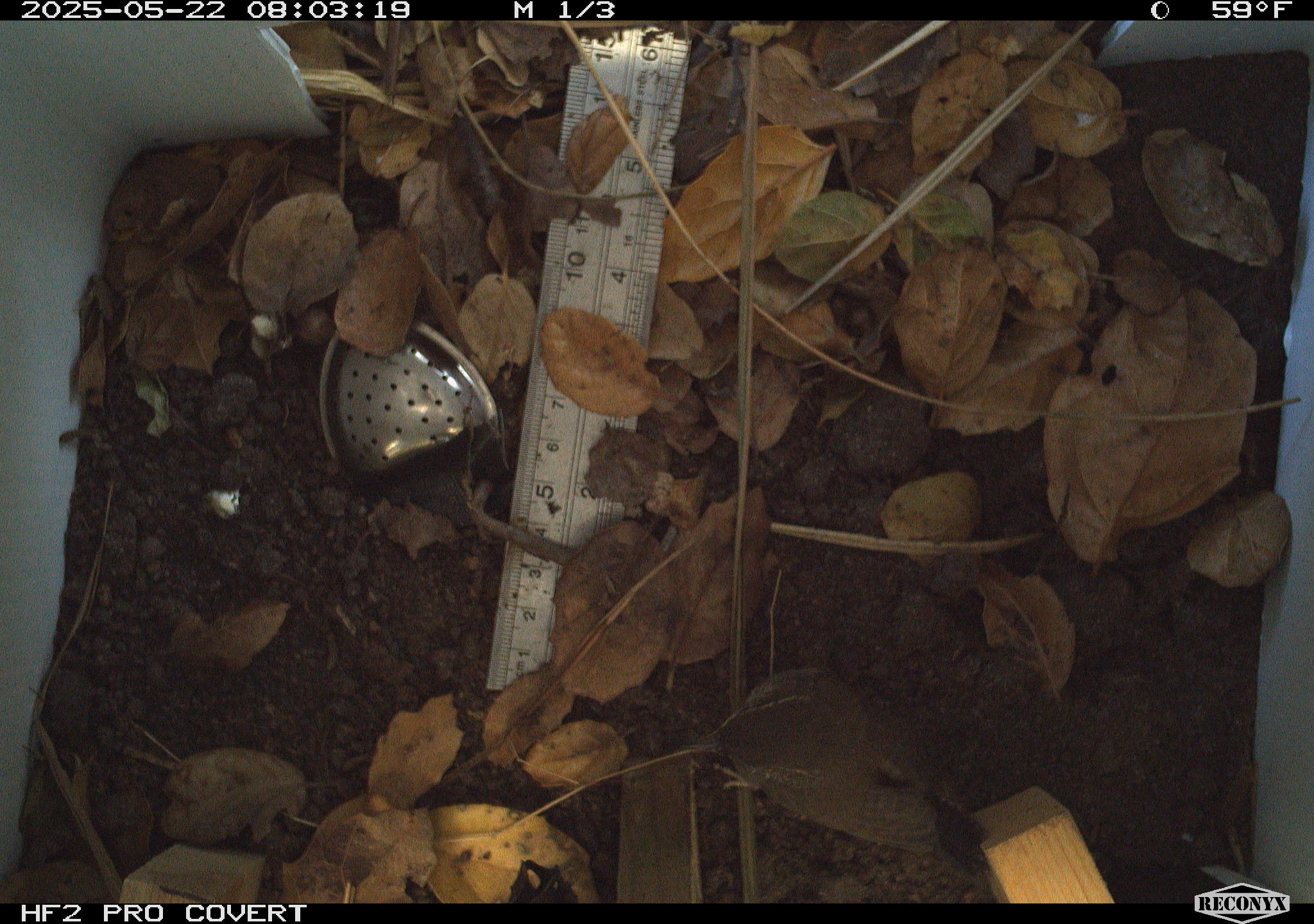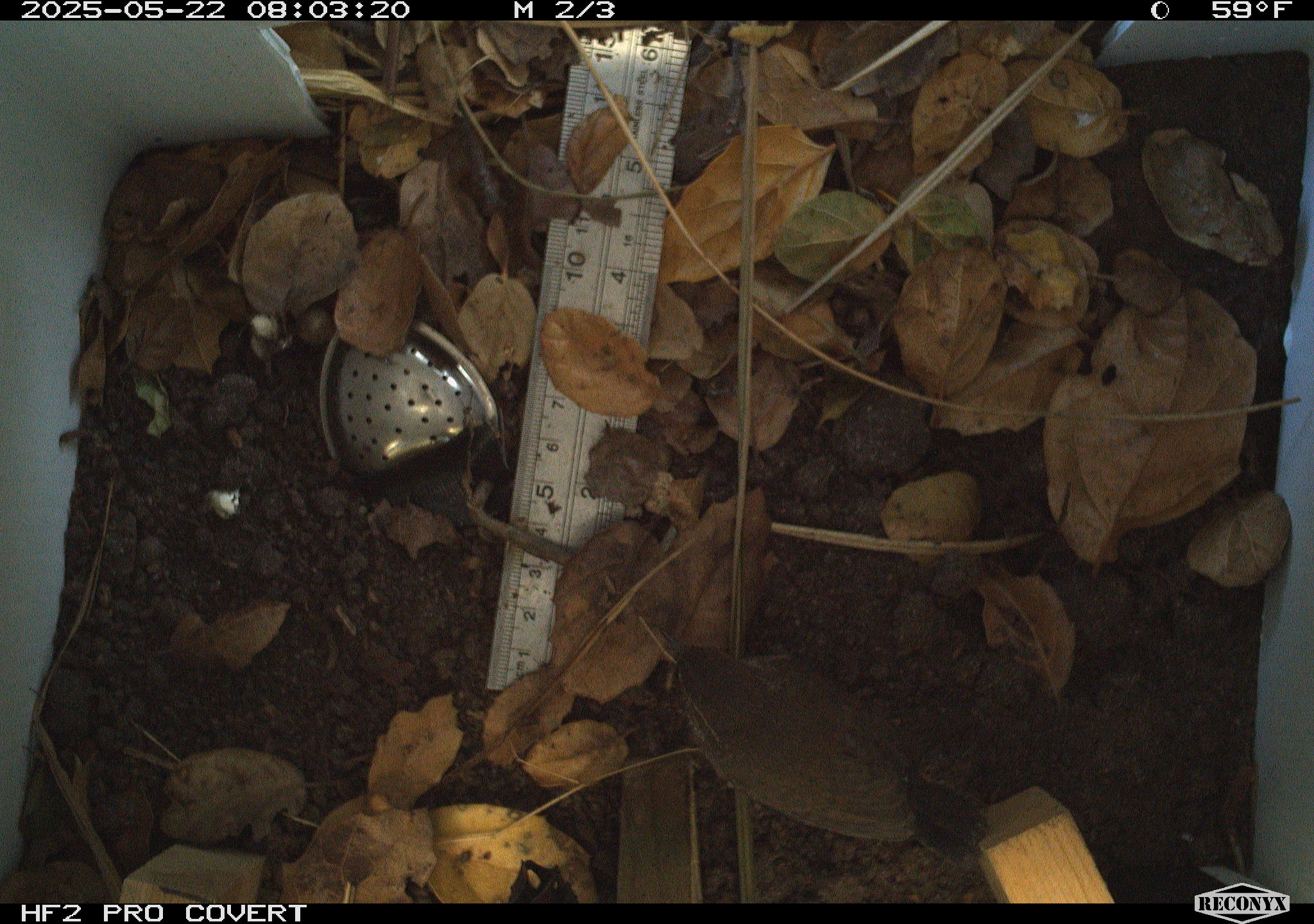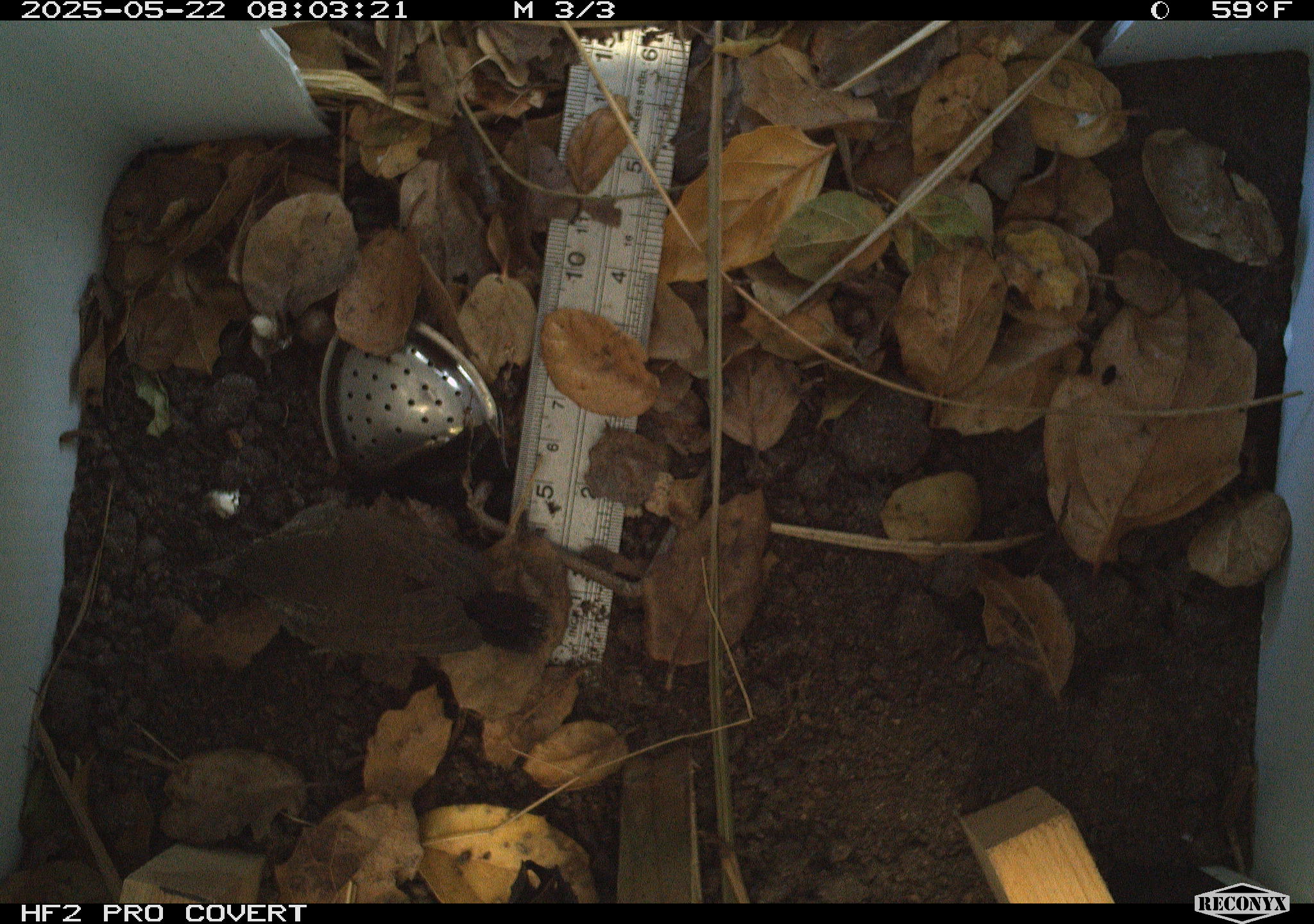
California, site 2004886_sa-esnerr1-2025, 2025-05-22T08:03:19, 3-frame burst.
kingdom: Animalia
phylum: Chordata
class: Aves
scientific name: Aves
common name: bird